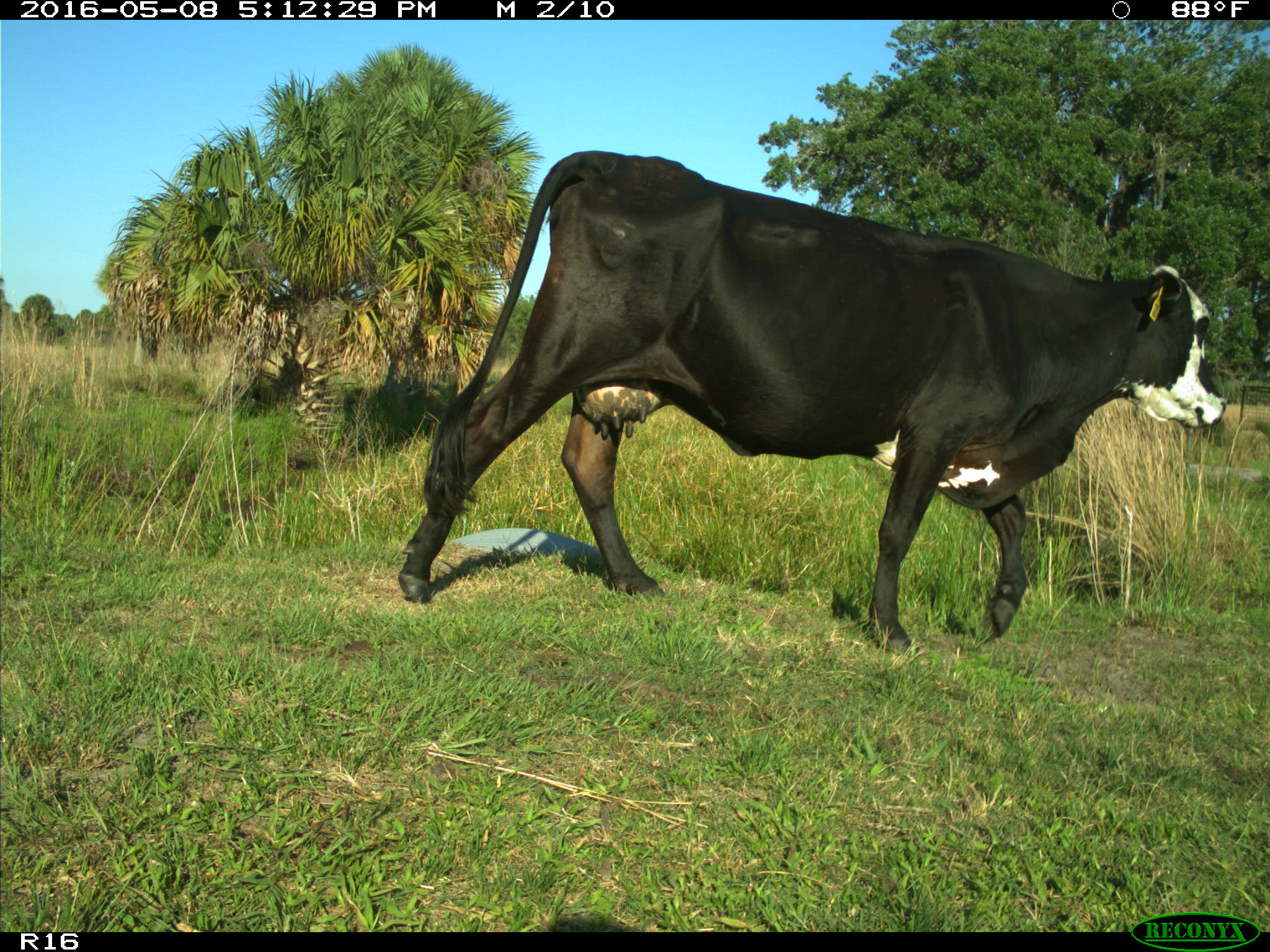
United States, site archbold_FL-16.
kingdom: Animalia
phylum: Chordata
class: Mammalia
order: Artiodactyla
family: Bovidae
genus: Bos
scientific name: Bos taurus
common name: domestic cow